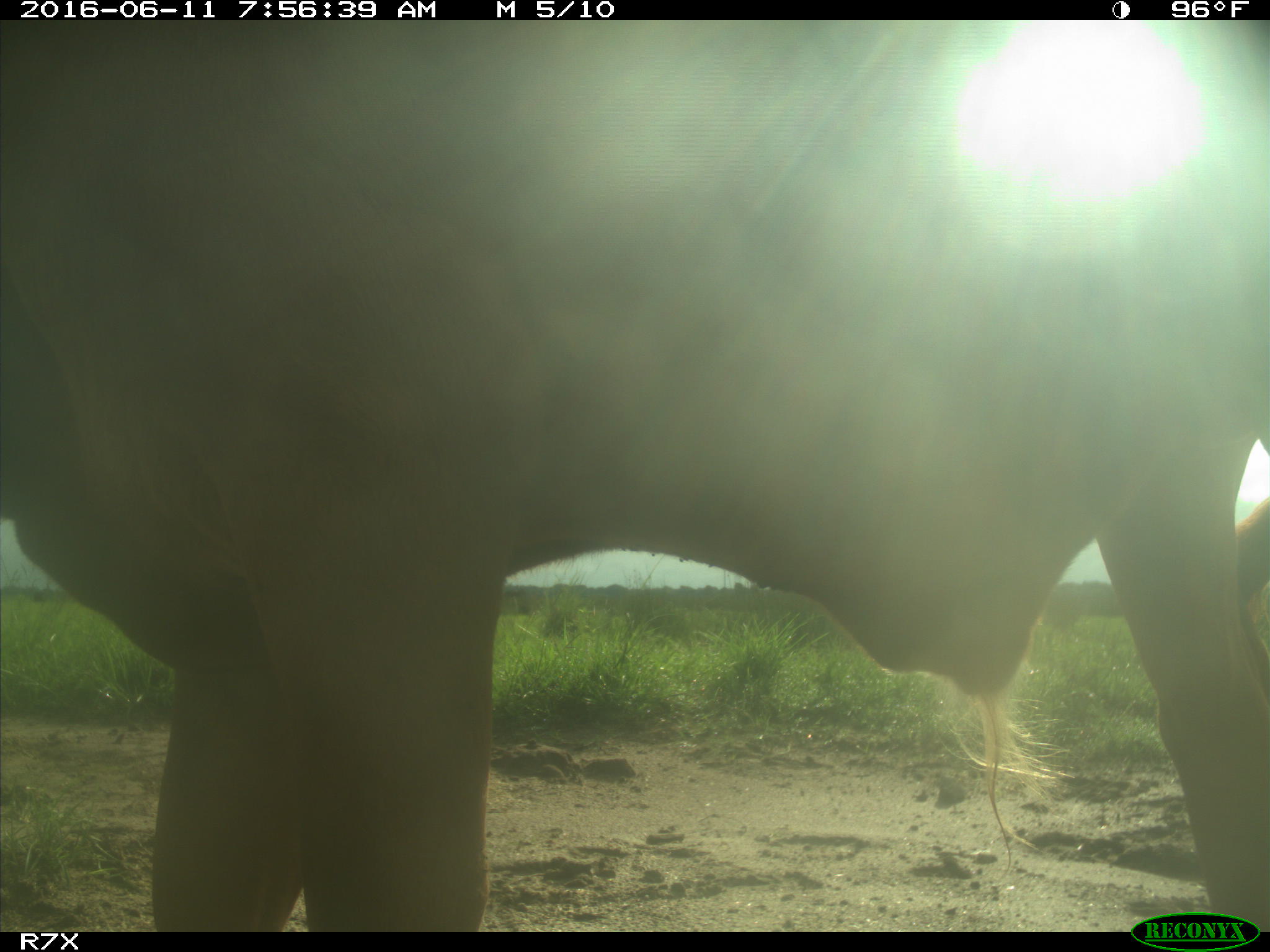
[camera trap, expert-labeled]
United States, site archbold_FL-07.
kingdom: Animalia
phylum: Chordata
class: Mammalia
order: Artiodactyla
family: Bovidae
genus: Bos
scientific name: Bos taurus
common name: domestic cow